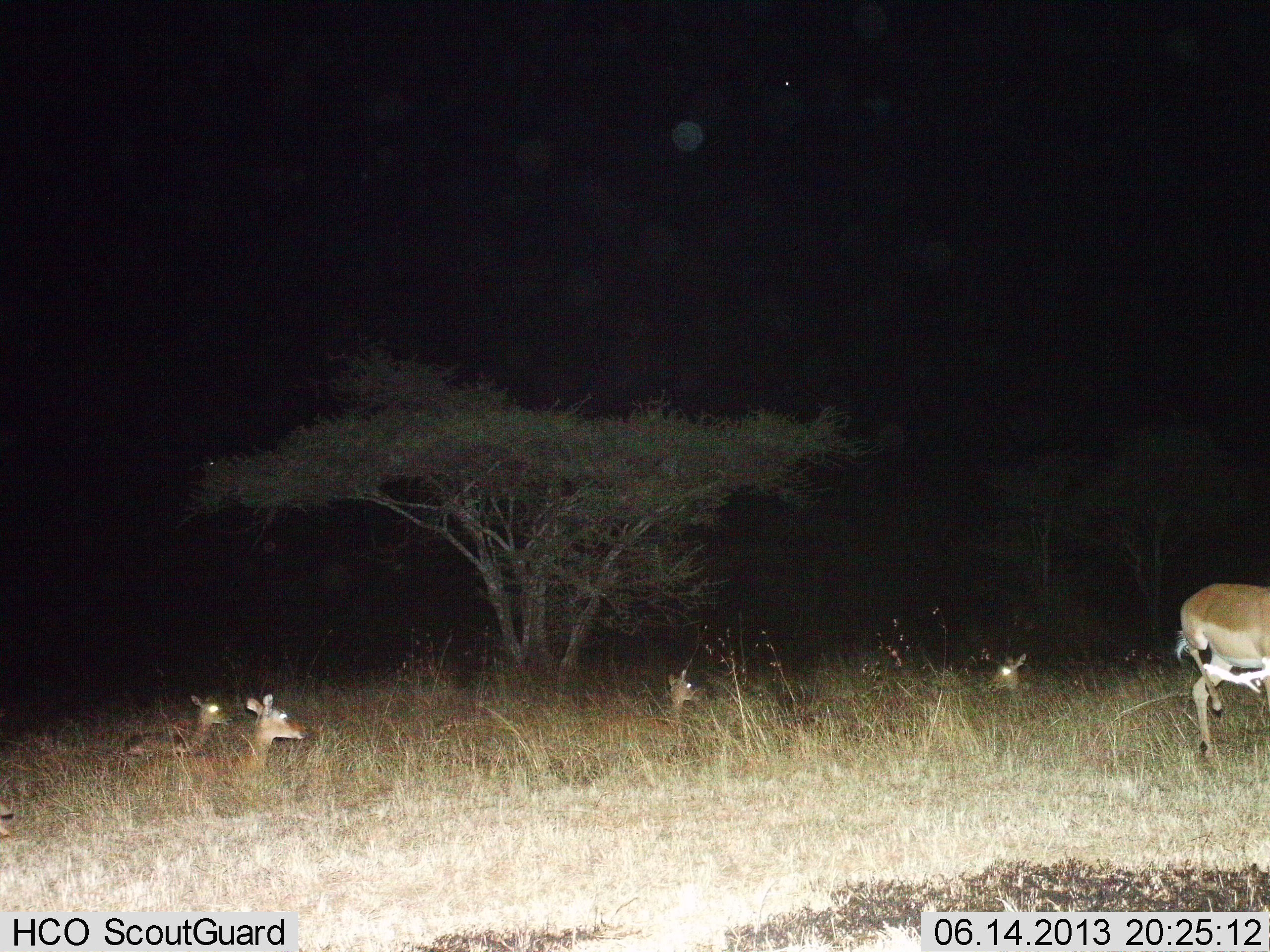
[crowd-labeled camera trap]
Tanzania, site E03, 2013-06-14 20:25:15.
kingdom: Animalia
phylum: Chordata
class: Mammalia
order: Artiodactyla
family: Bovidae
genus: Aepyceros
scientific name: Aepyceros melampus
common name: impala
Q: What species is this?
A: Impala (Aepyceros melampus).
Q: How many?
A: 5.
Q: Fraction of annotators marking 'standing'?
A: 45%.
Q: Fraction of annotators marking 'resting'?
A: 91%.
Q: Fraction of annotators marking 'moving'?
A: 36%.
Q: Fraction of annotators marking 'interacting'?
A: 0%.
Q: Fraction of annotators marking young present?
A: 27%.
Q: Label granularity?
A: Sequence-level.